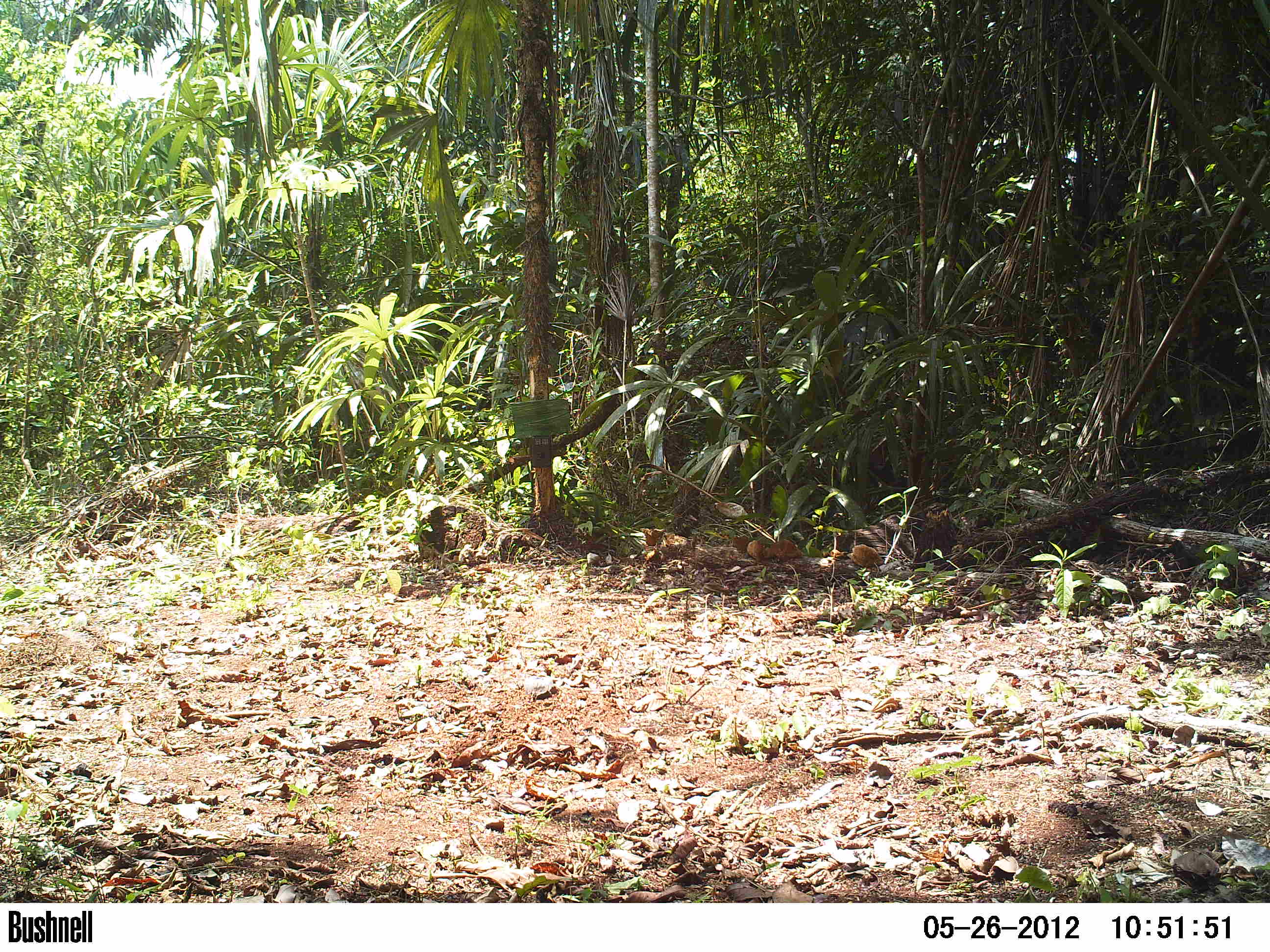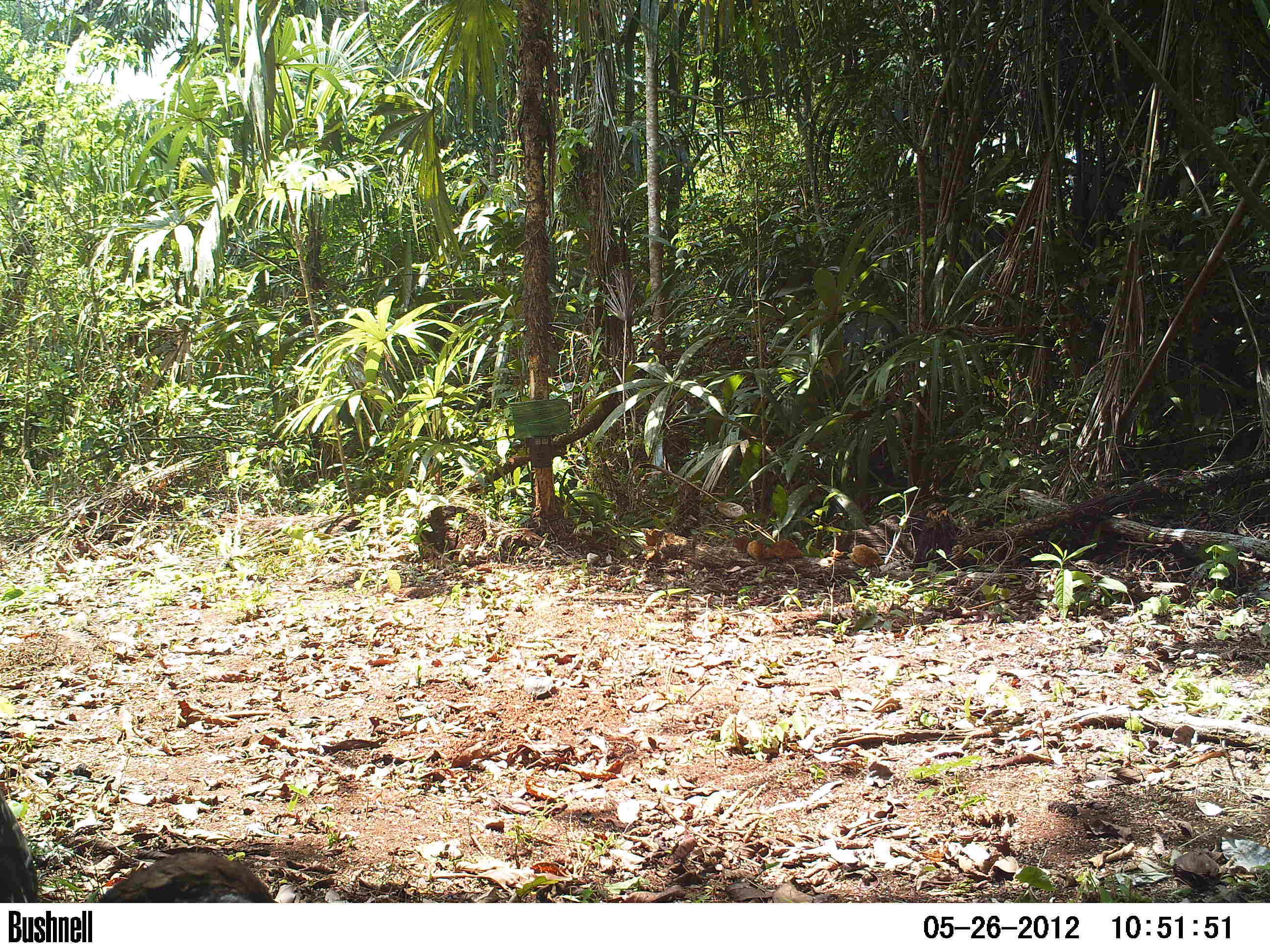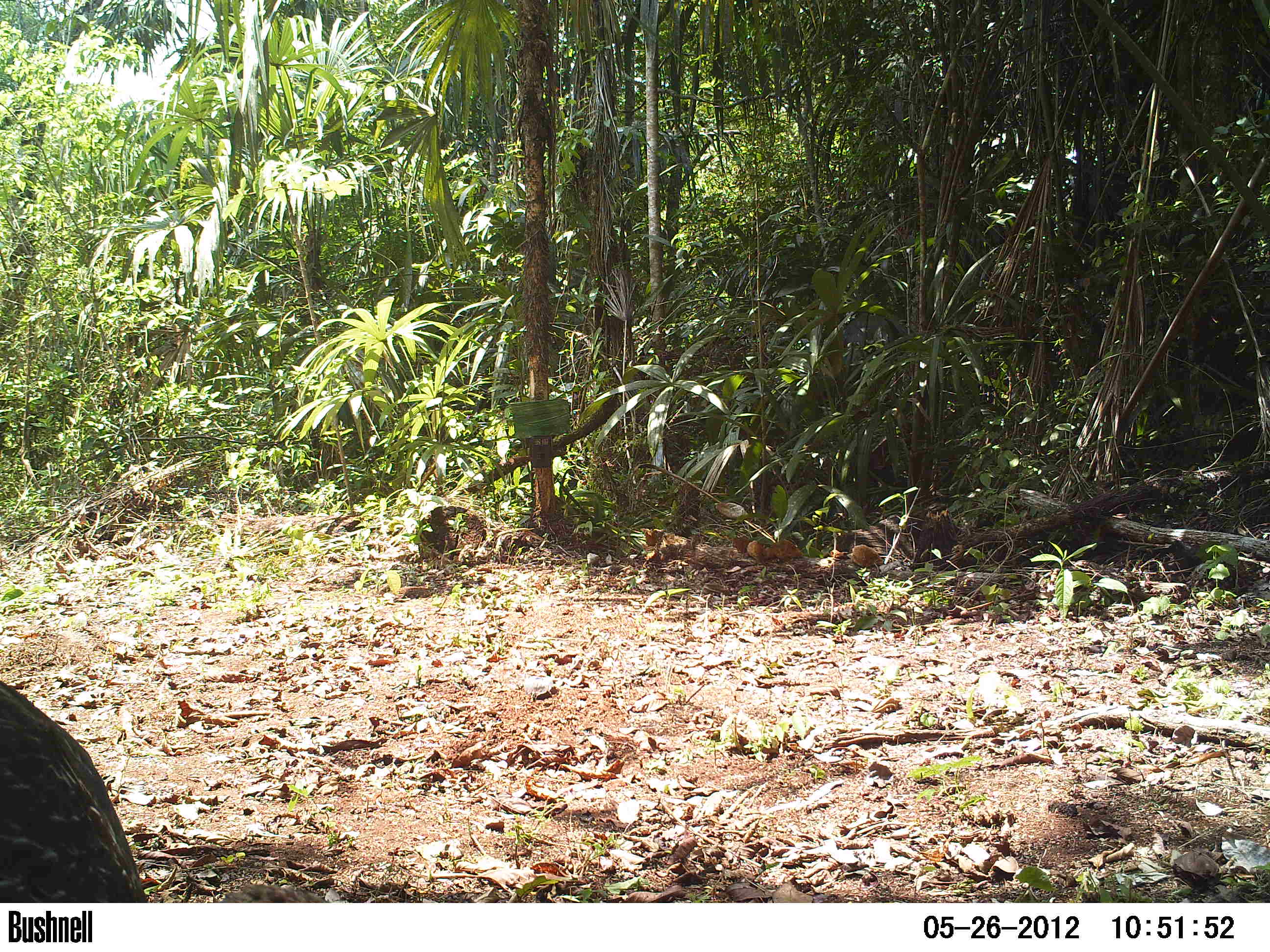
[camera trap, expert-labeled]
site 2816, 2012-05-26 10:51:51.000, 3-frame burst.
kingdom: Animalia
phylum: Chordata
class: Aves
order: Galliformes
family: Cracidae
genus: Penelope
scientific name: Penelope purpurascens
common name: crested guan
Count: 1.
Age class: adult.